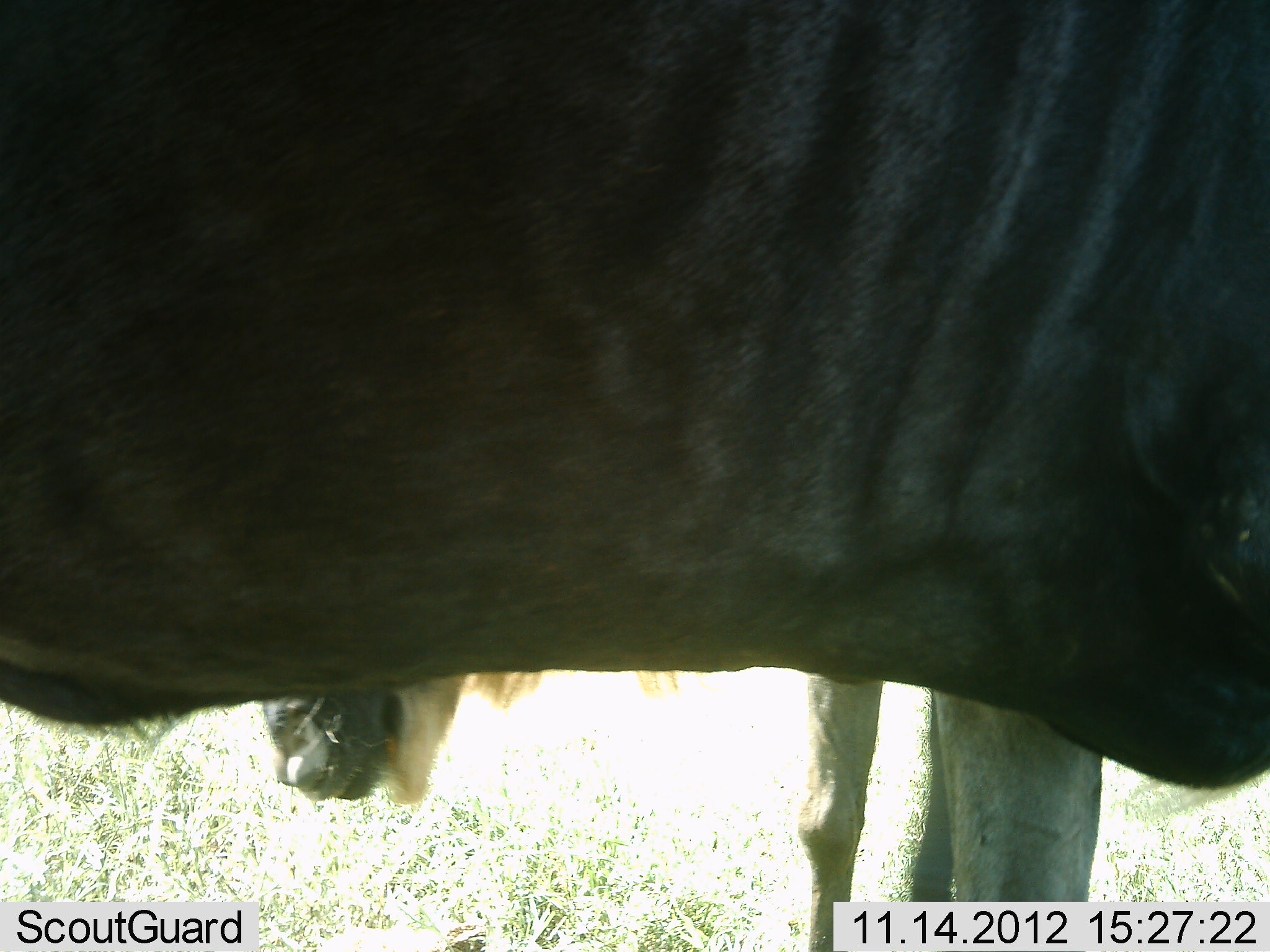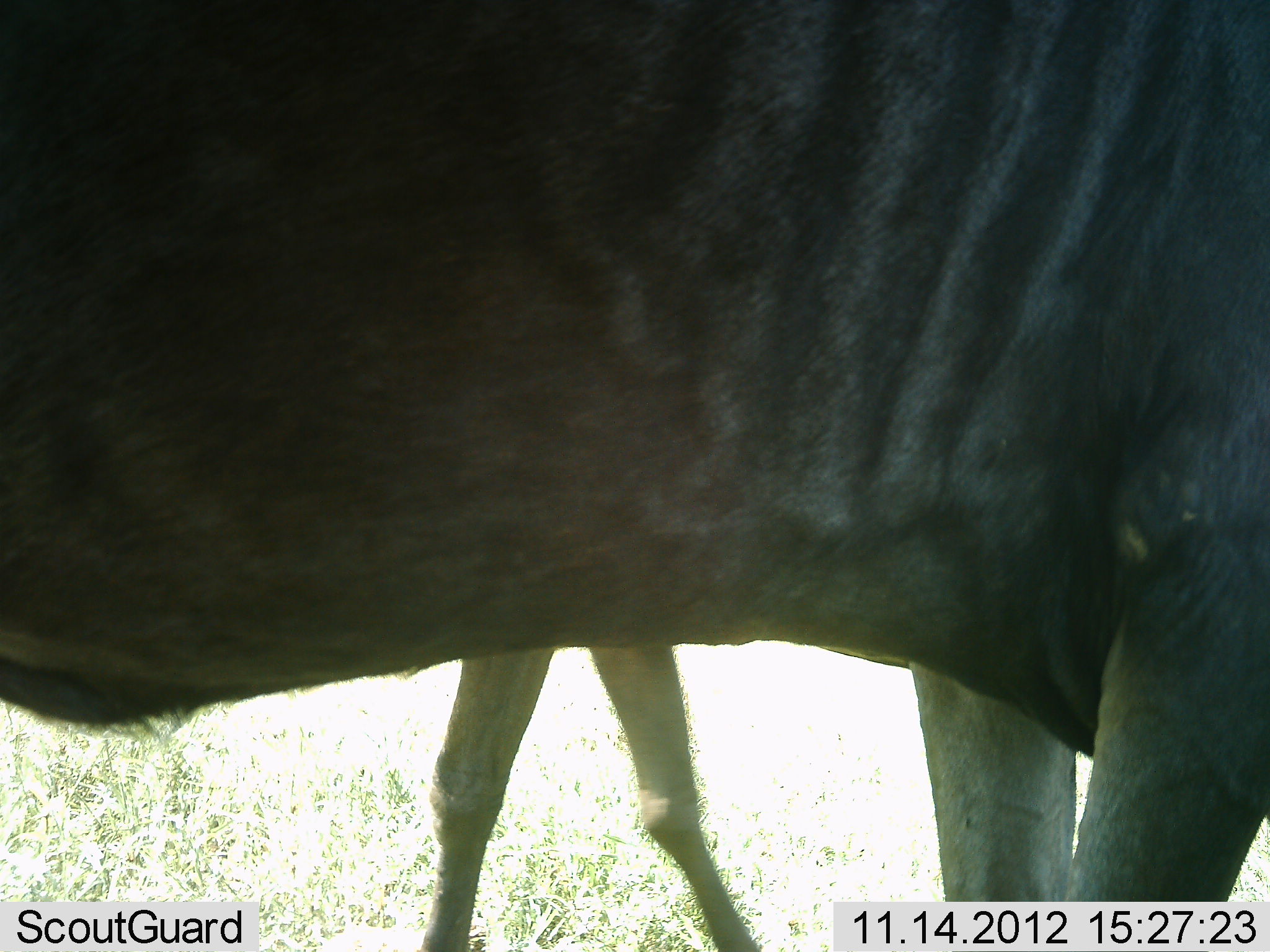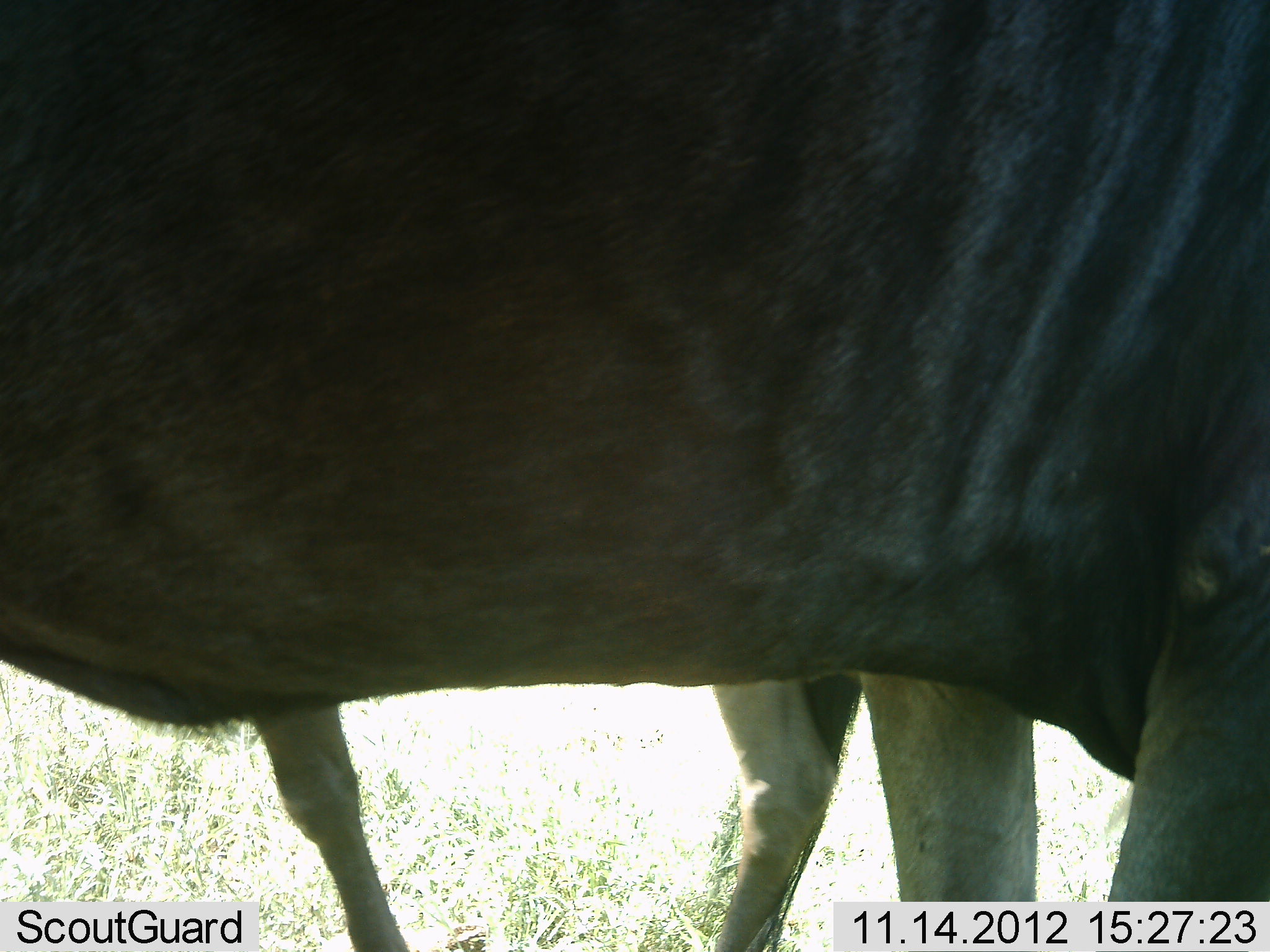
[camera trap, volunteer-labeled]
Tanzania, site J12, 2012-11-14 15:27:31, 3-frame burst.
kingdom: Animalia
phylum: Chordata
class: Mammalia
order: Artiodactyla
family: Bovidae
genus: Connochaetes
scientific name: Connochaetes taurinus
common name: blue wildebeest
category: wildebeest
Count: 2.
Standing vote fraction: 100%.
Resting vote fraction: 0%.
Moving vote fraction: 40%.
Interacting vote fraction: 10%.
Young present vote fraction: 20%.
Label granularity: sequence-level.